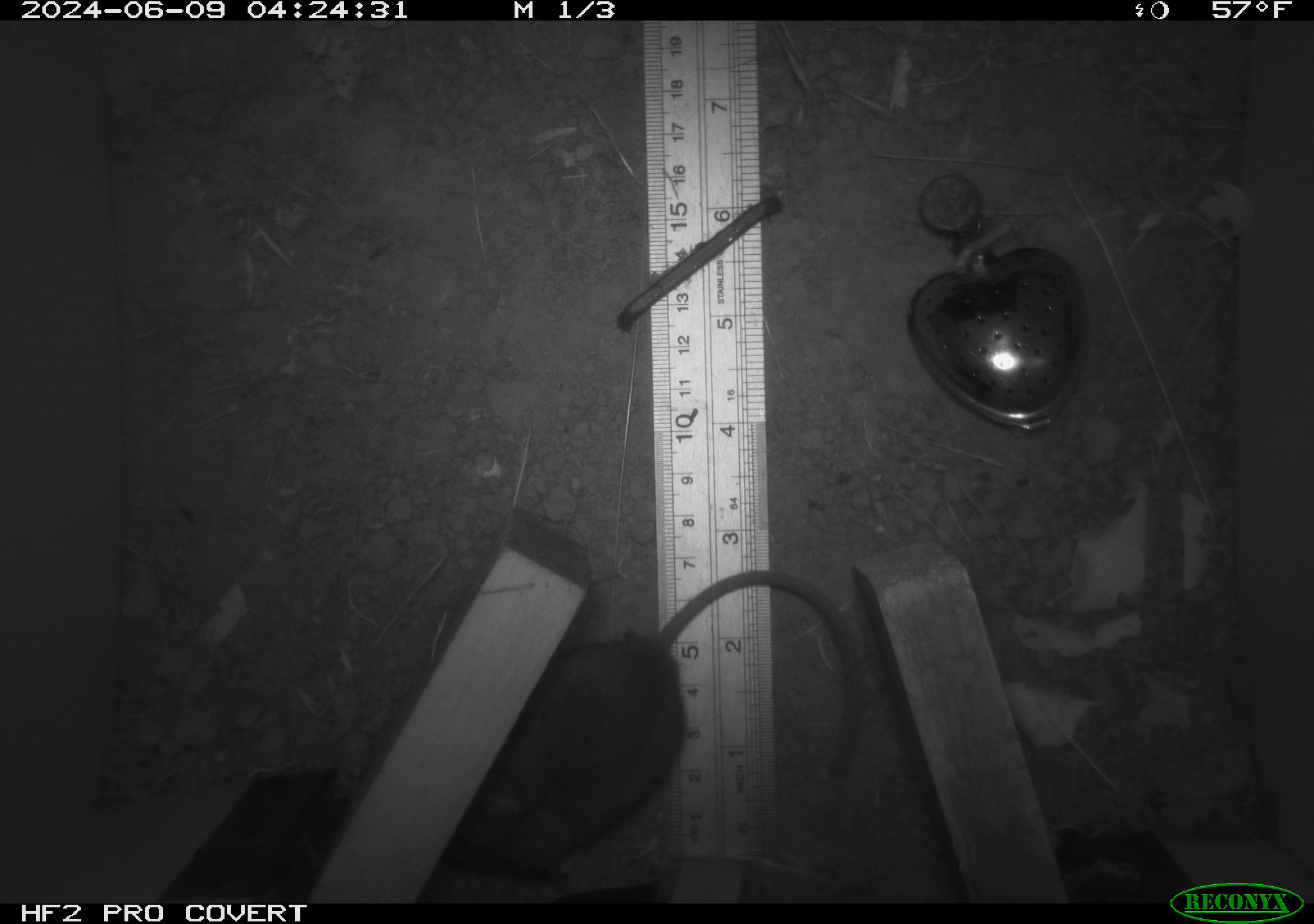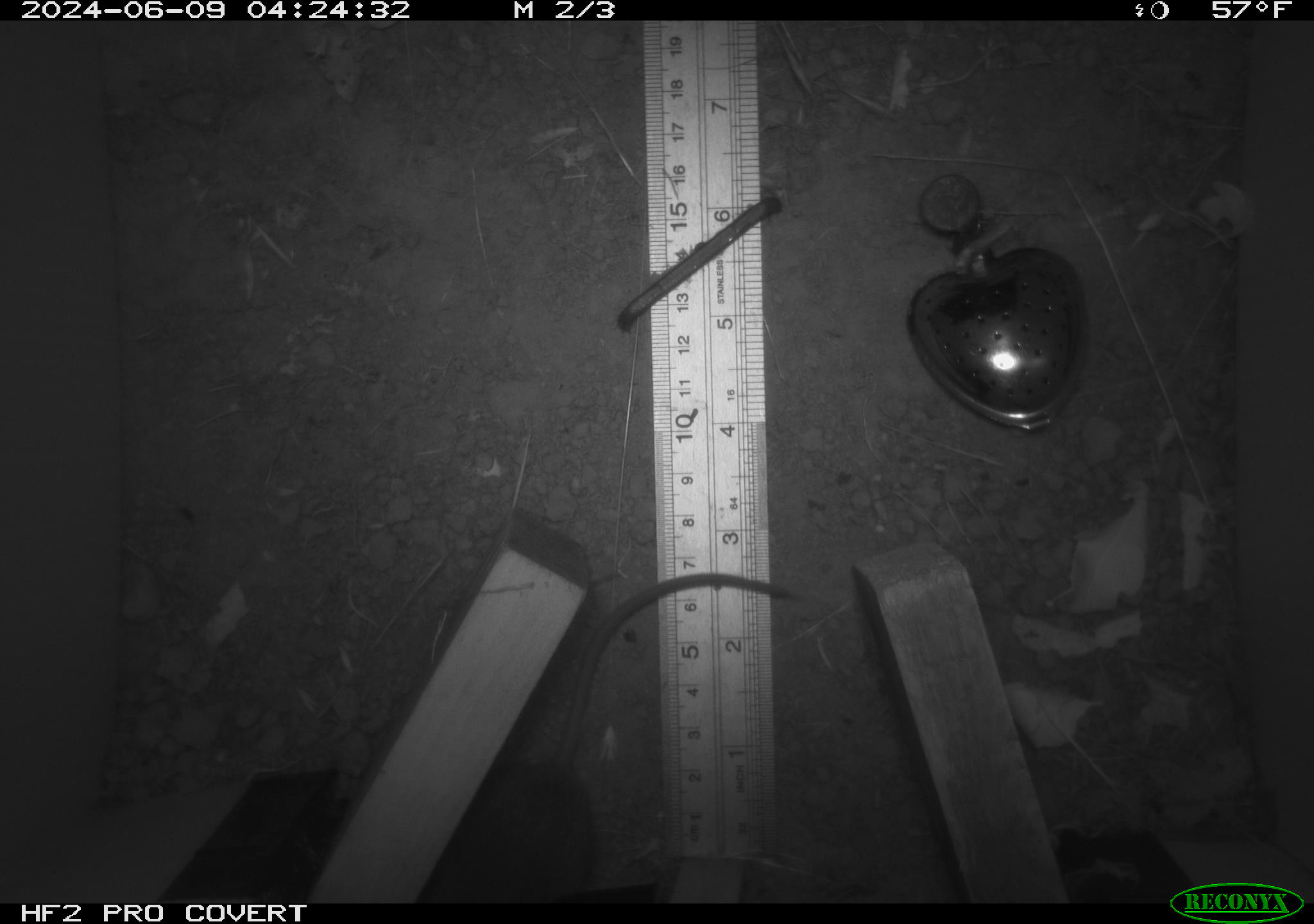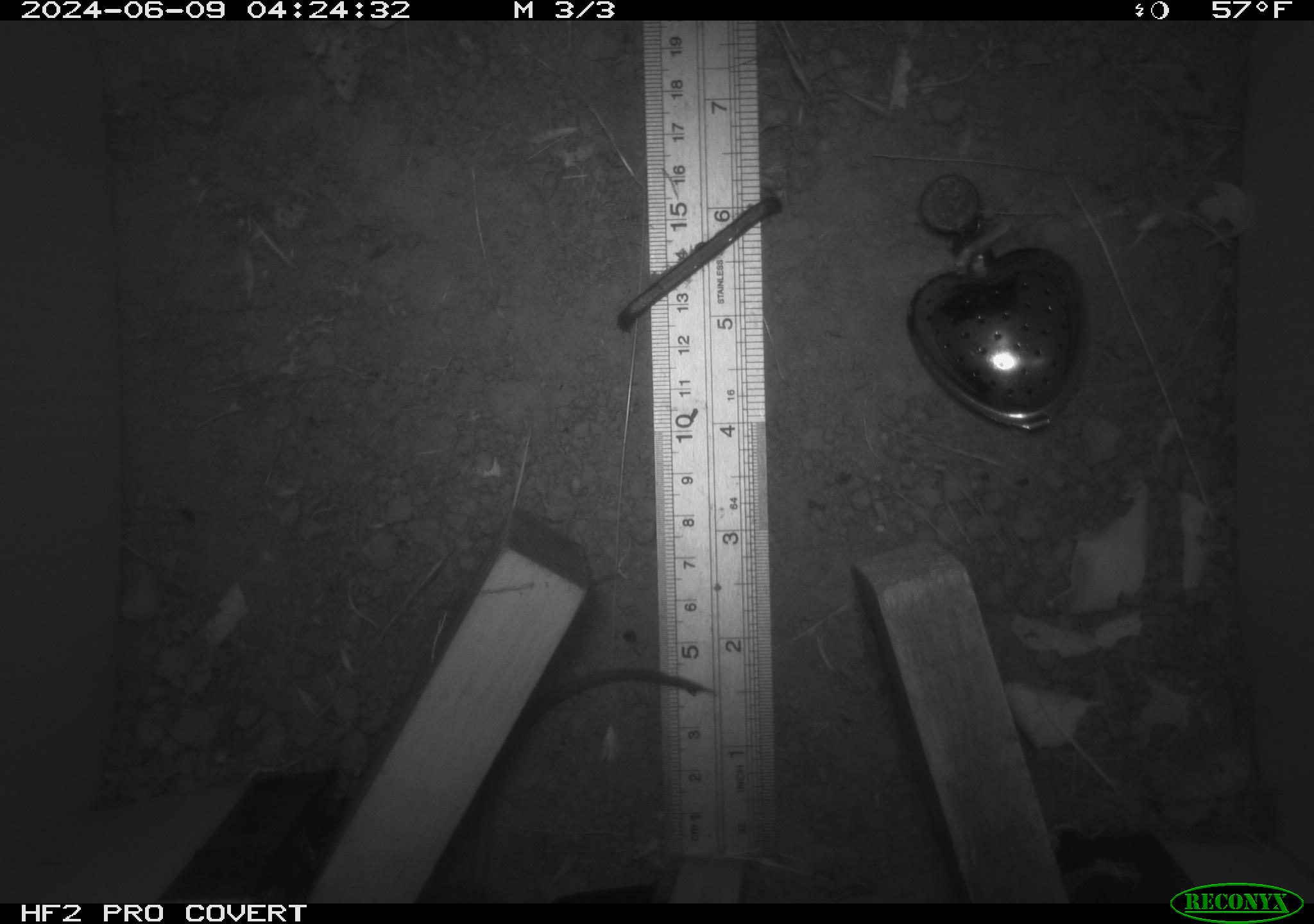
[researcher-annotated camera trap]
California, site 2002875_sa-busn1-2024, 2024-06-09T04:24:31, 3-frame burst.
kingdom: Animalia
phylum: Chordata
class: Mammalia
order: Rodentia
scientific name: Rodentia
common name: mouse species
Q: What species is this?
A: Mouse species (Rodentia).